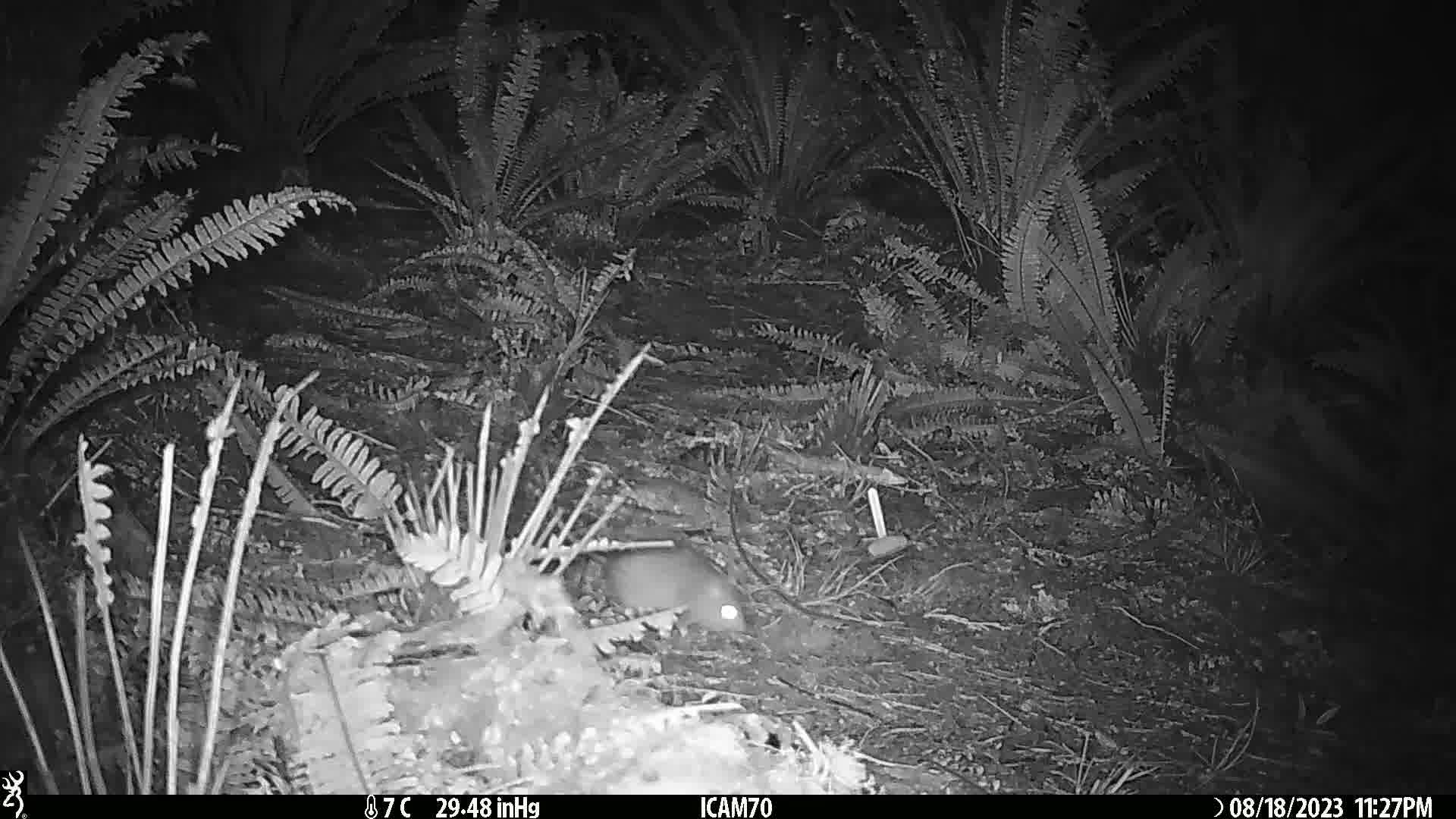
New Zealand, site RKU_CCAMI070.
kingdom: Animalia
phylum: Chordata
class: Mammalia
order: Rodentia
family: Muridae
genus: Rattus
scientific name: Rattus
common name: rat